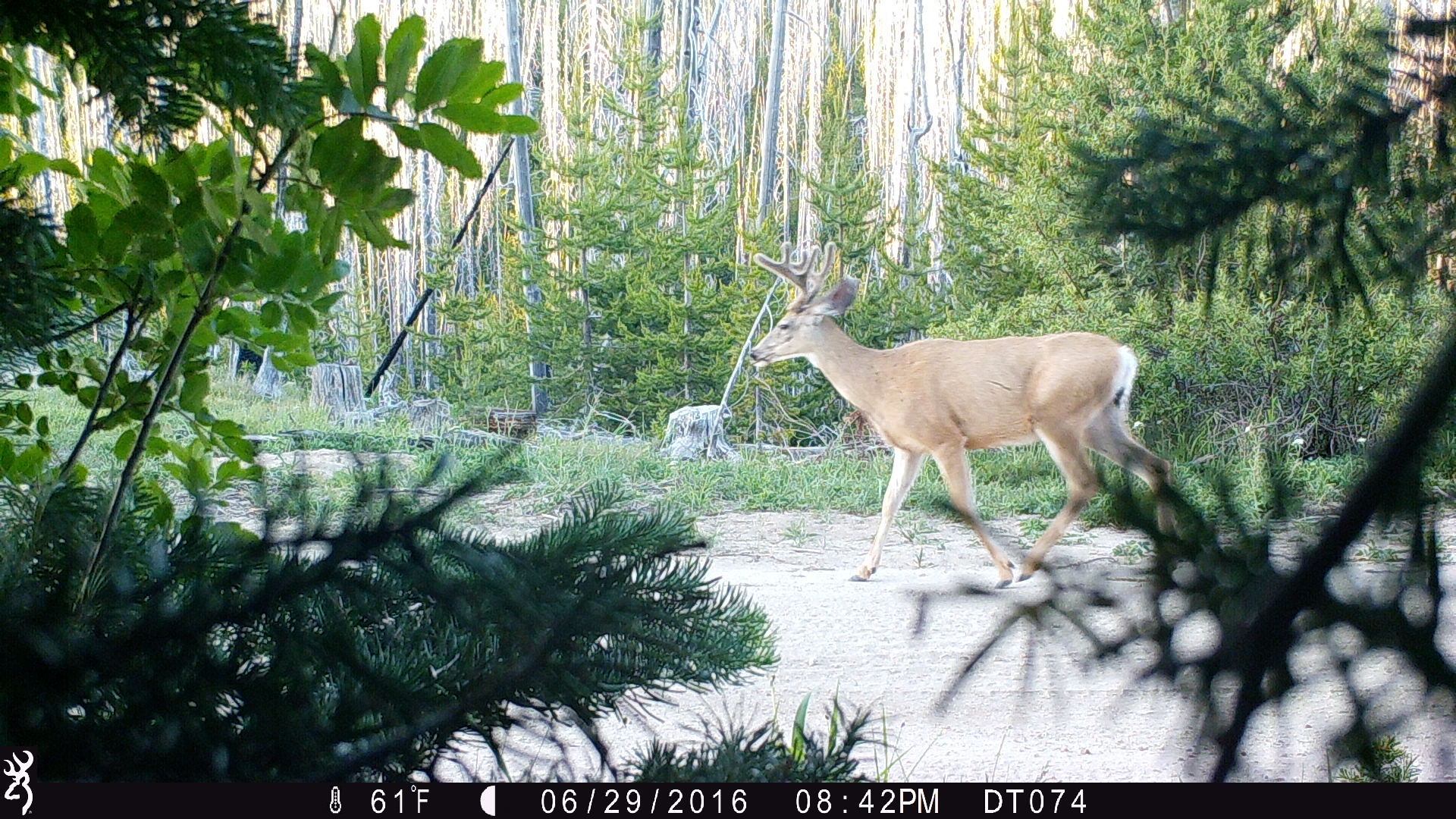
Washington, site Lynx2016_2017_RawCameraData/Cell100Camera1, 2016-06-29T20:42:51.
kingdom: Animalia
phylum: Chordata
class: Mammalia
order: Artiodactyla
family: Cervidae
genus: Odocoileus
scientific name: Odocoileus hemionus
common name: mule deer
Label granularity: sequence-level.